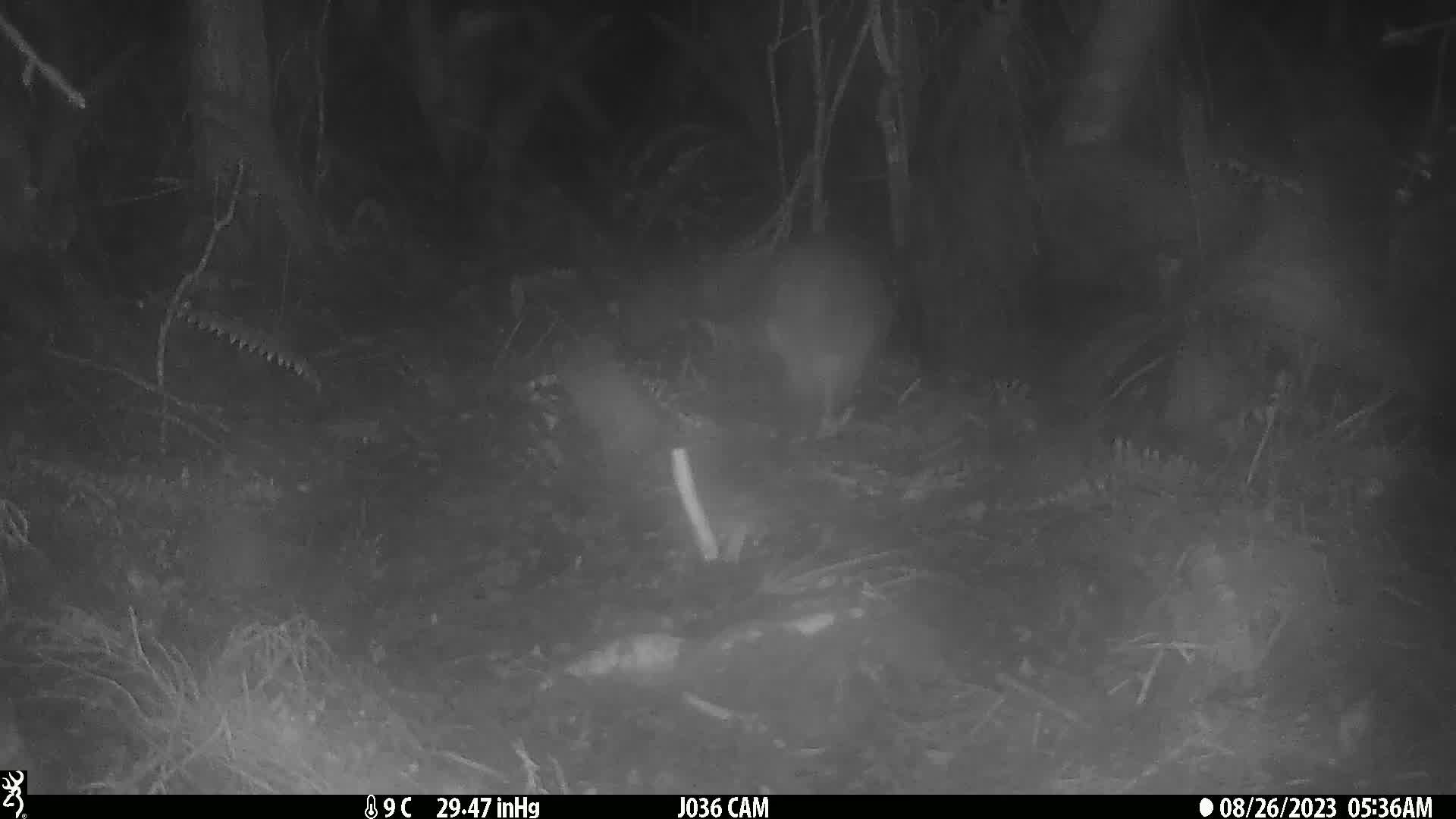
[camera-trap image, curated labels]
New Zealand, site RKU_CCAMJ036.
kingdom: Animalia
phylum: Chordata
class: Aves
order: Apterygiformes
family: Apterygidae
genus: Apteryx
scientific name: Apteryx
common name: kiwi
Kiwi (Apteryx).